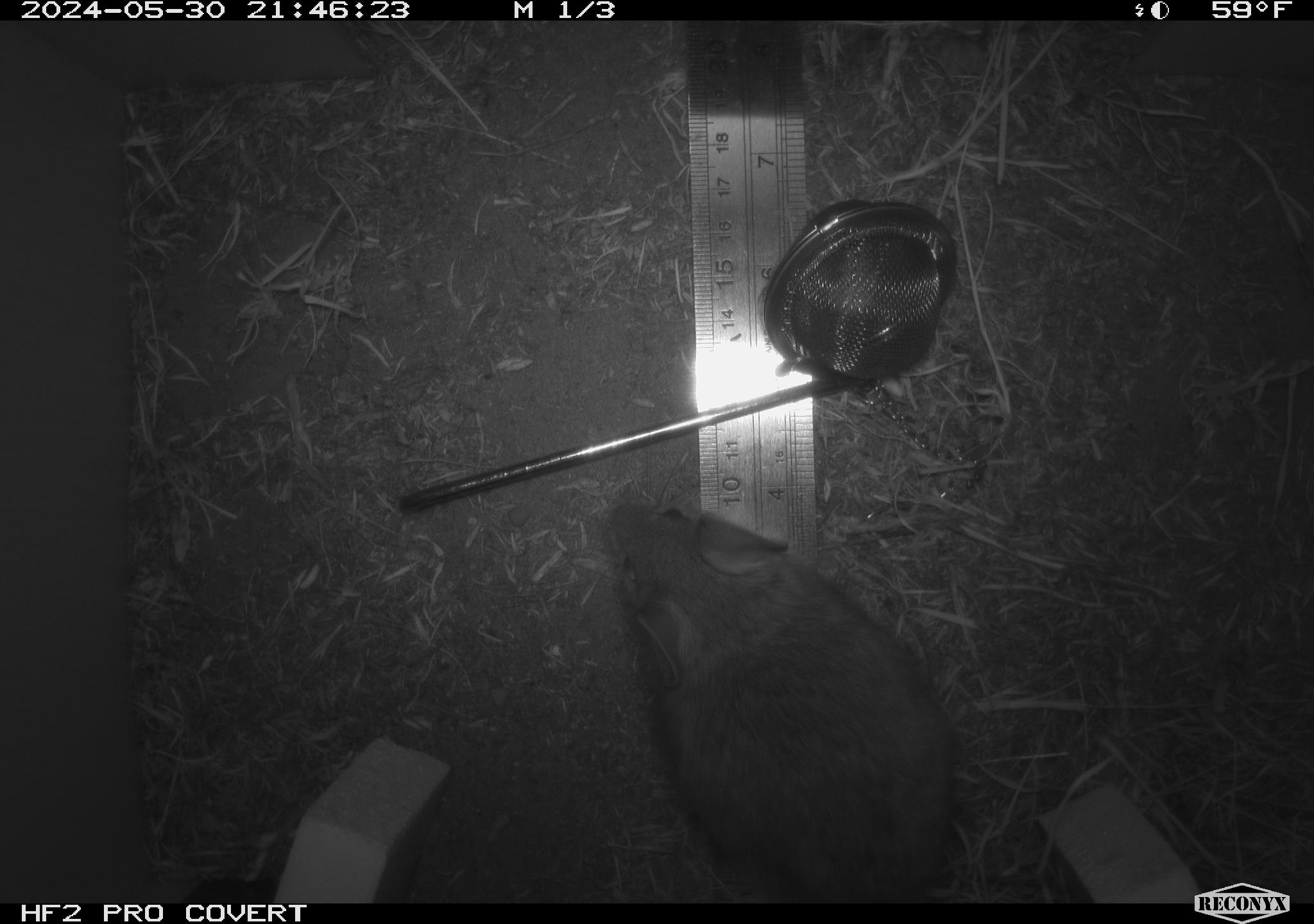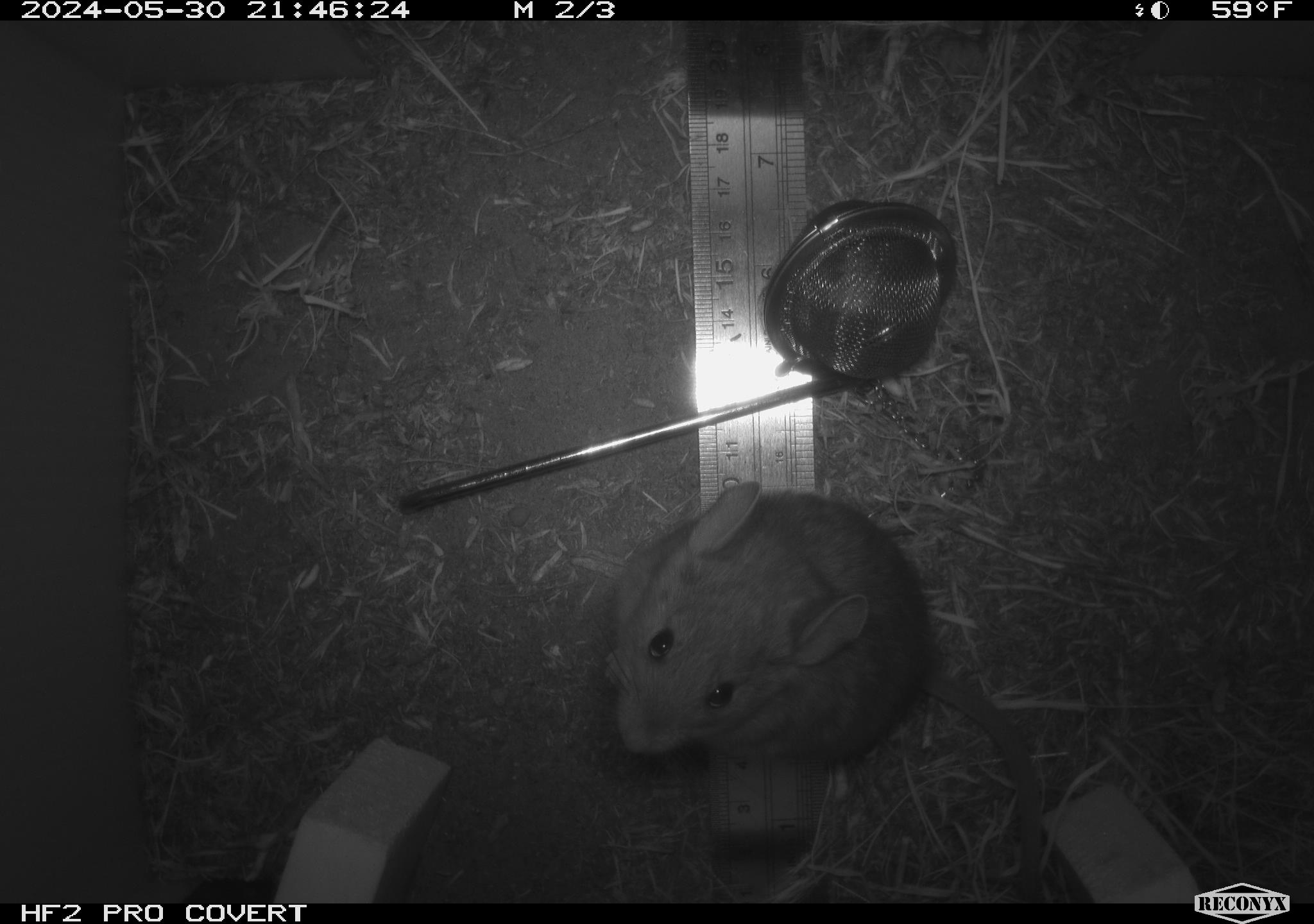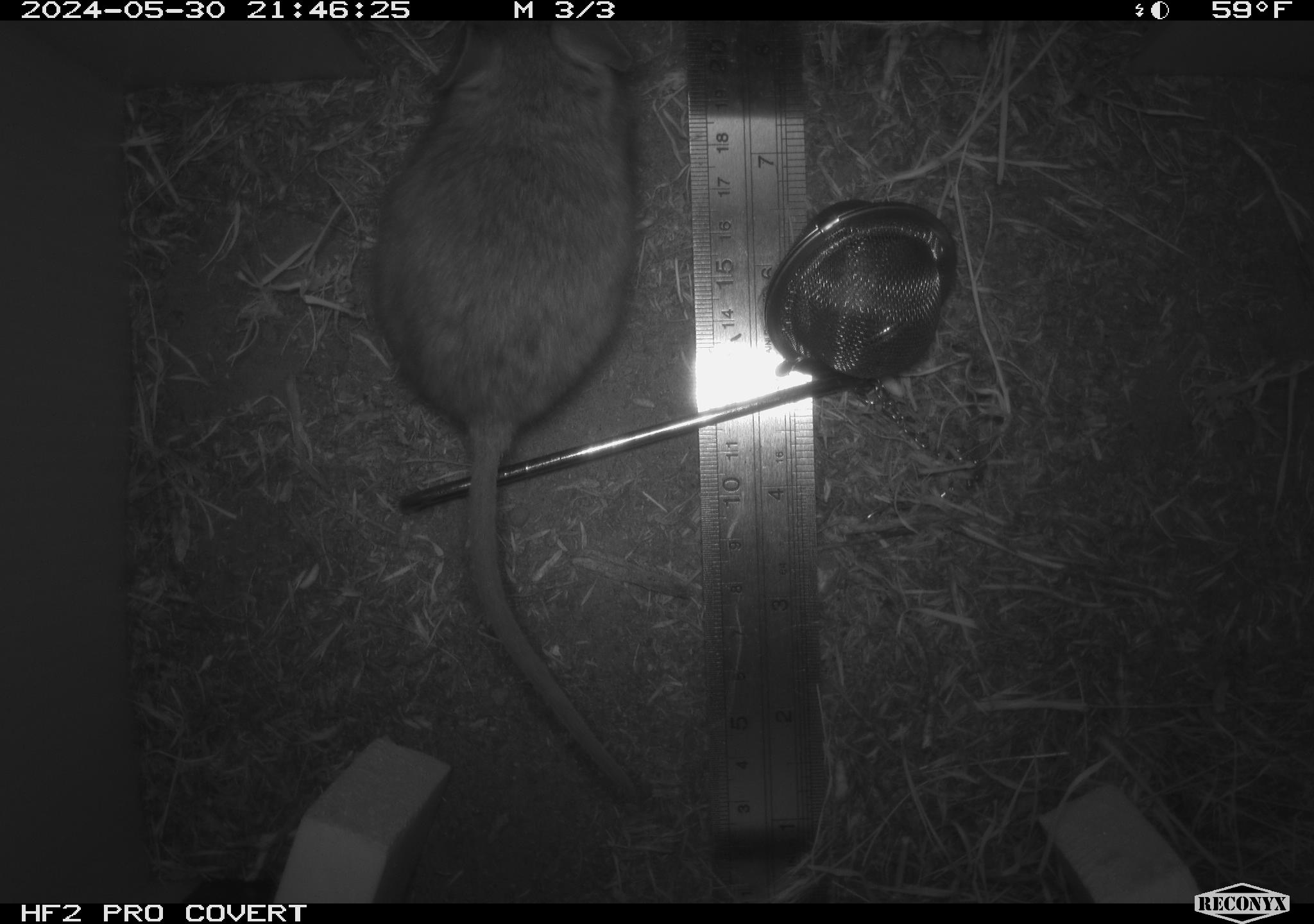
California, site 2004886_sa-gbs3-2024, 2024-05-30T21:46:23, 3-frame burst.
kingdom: Animalia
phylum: Chordata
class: Mammalia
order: Rodentia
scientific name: Rodentia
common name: mouse species